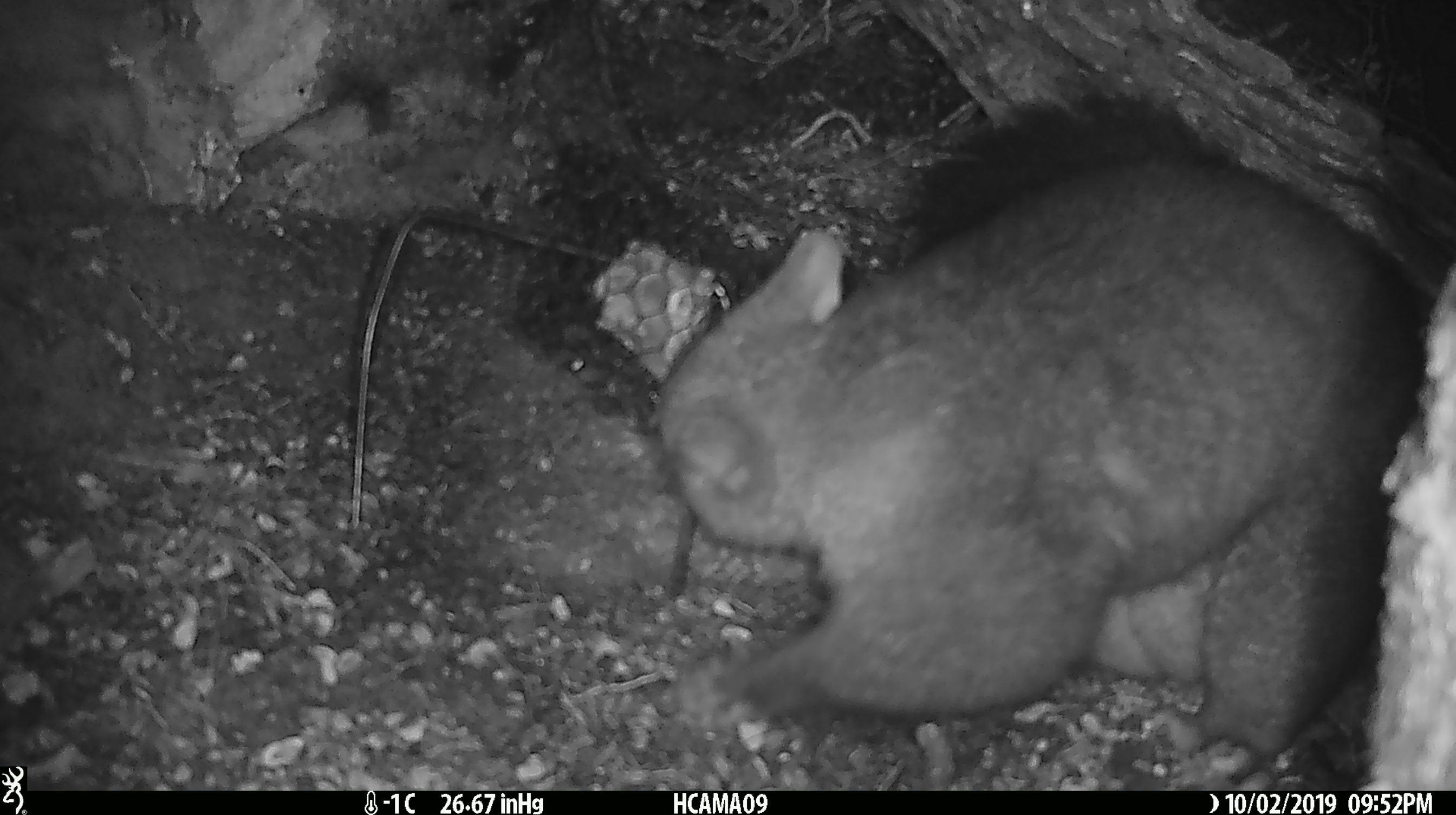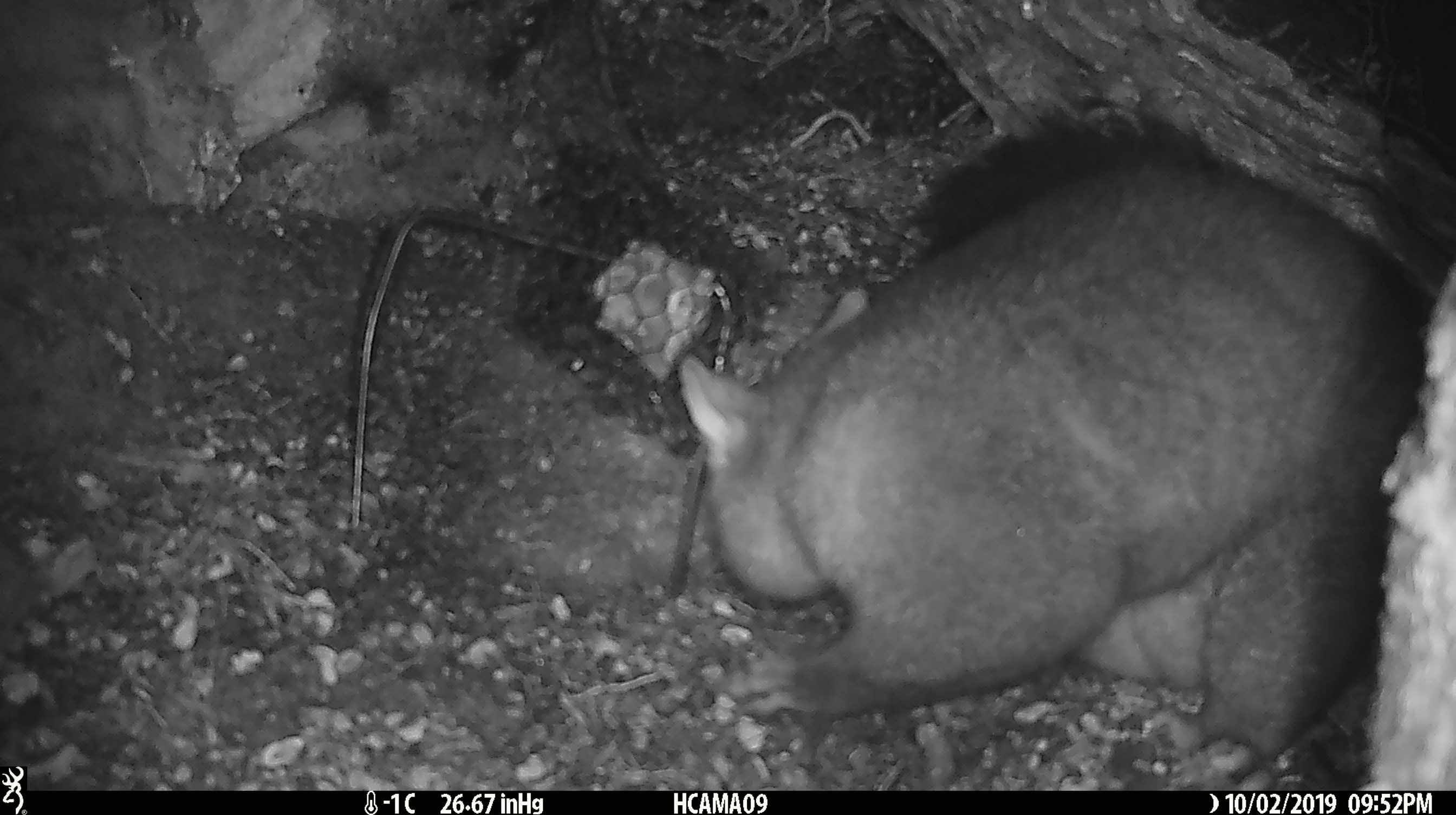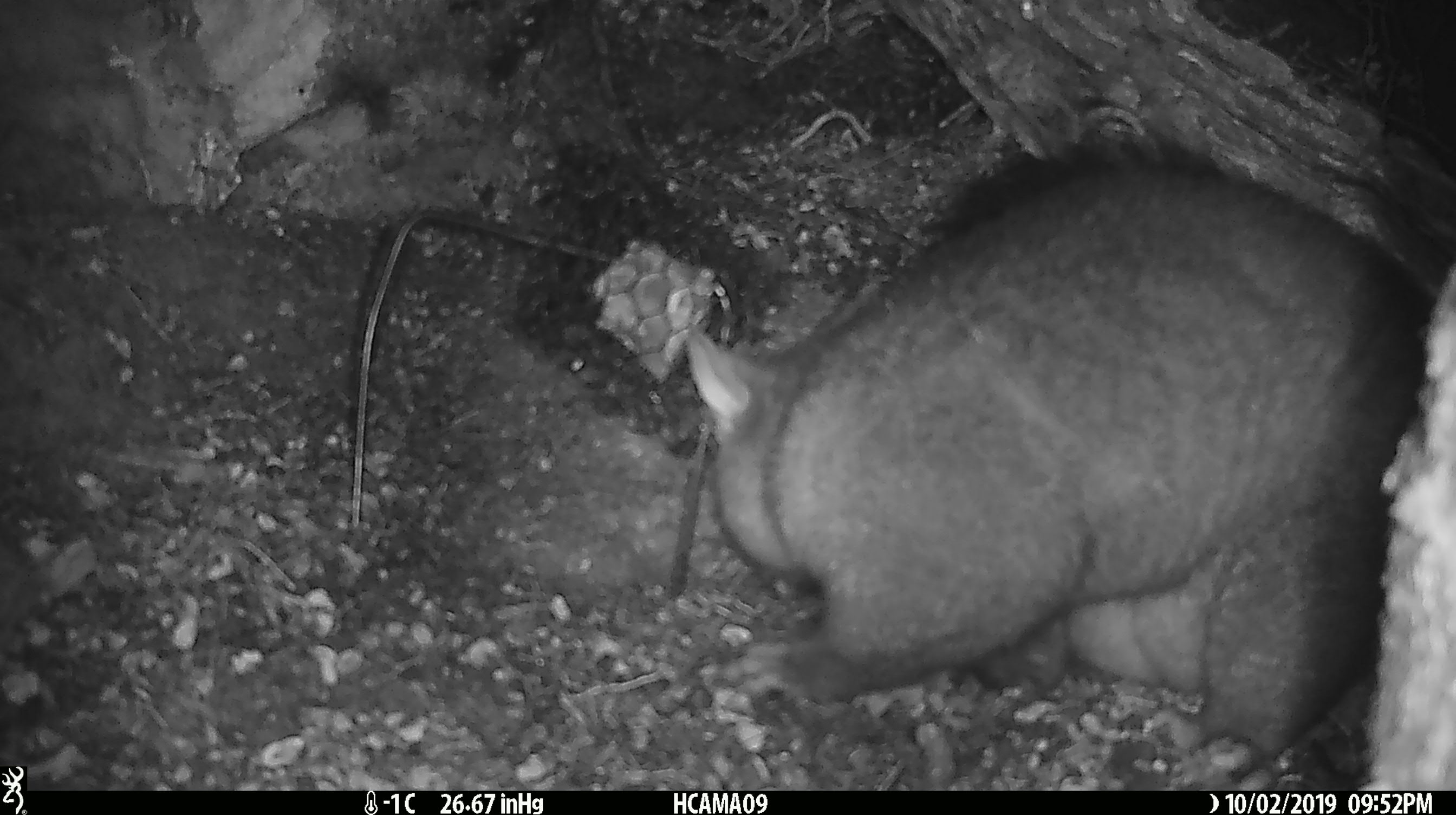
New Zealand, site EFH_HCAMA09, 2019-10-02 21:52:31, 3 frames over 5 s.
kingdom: Animalia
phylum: Chordata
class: Mammalia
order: Diprotodontia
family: Phalangeridae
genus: Trichosurus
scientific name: Trichosurus vulpecula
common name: common brushtail possum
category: possum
Possum (common brushtail possum) (Trichosurus vulpecula).